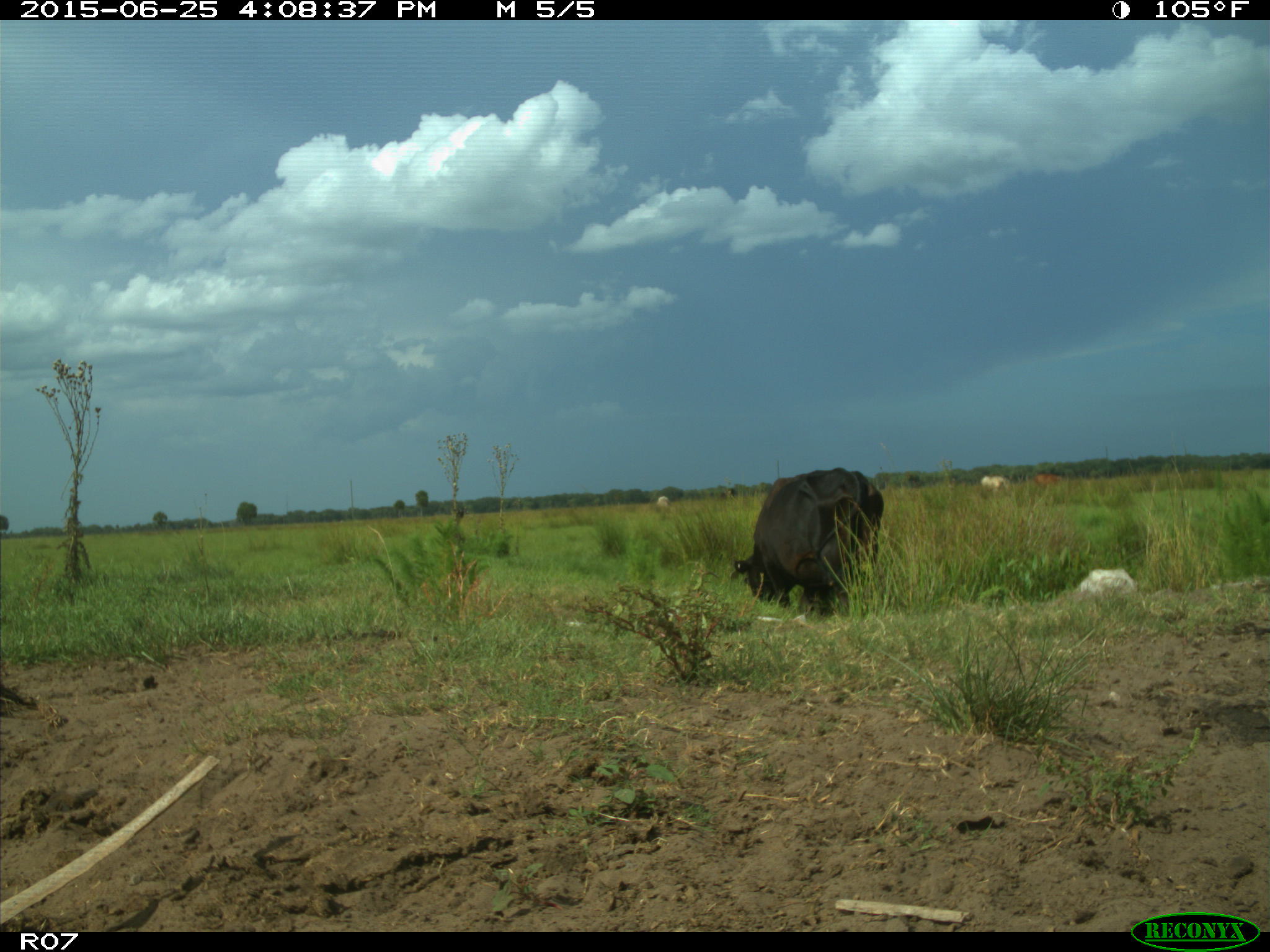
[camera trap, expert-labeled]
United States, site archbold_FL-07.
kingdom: Animalia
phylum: Chordata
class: Mammalia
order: Artiodactyla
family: Bovidae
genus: Bos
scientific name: Bos taurus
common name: domestic cow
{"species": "Bos taurus (domestic cow)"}